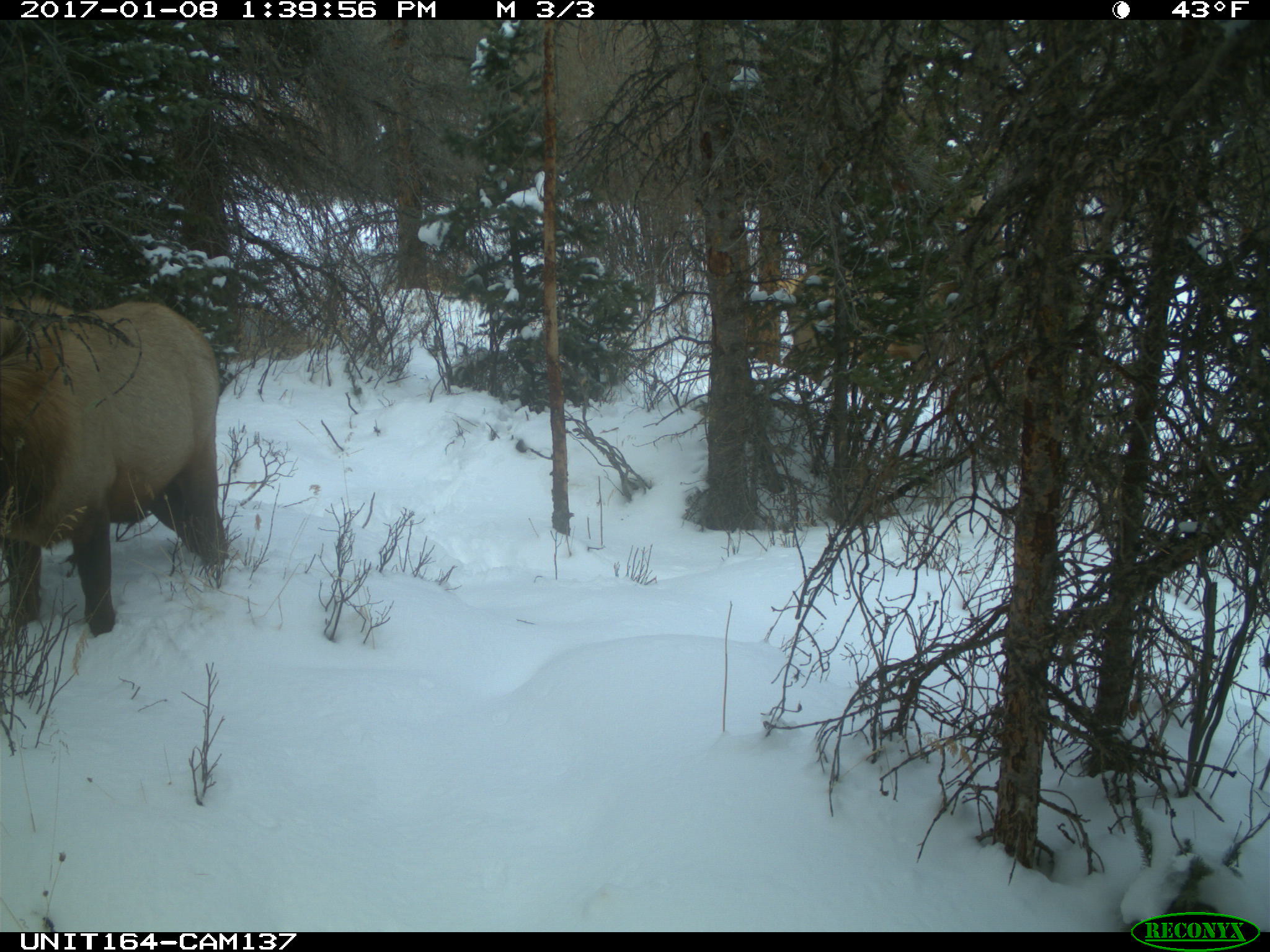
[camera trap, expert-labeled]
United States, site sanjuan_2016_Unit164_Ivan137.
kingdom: Animalia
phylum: Chordata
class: Mammalia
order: Artiodactyla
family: Cervidae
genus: Cervus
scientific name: Cervus elaphus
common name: red deer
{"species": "Cervus elaphus (red deer)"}